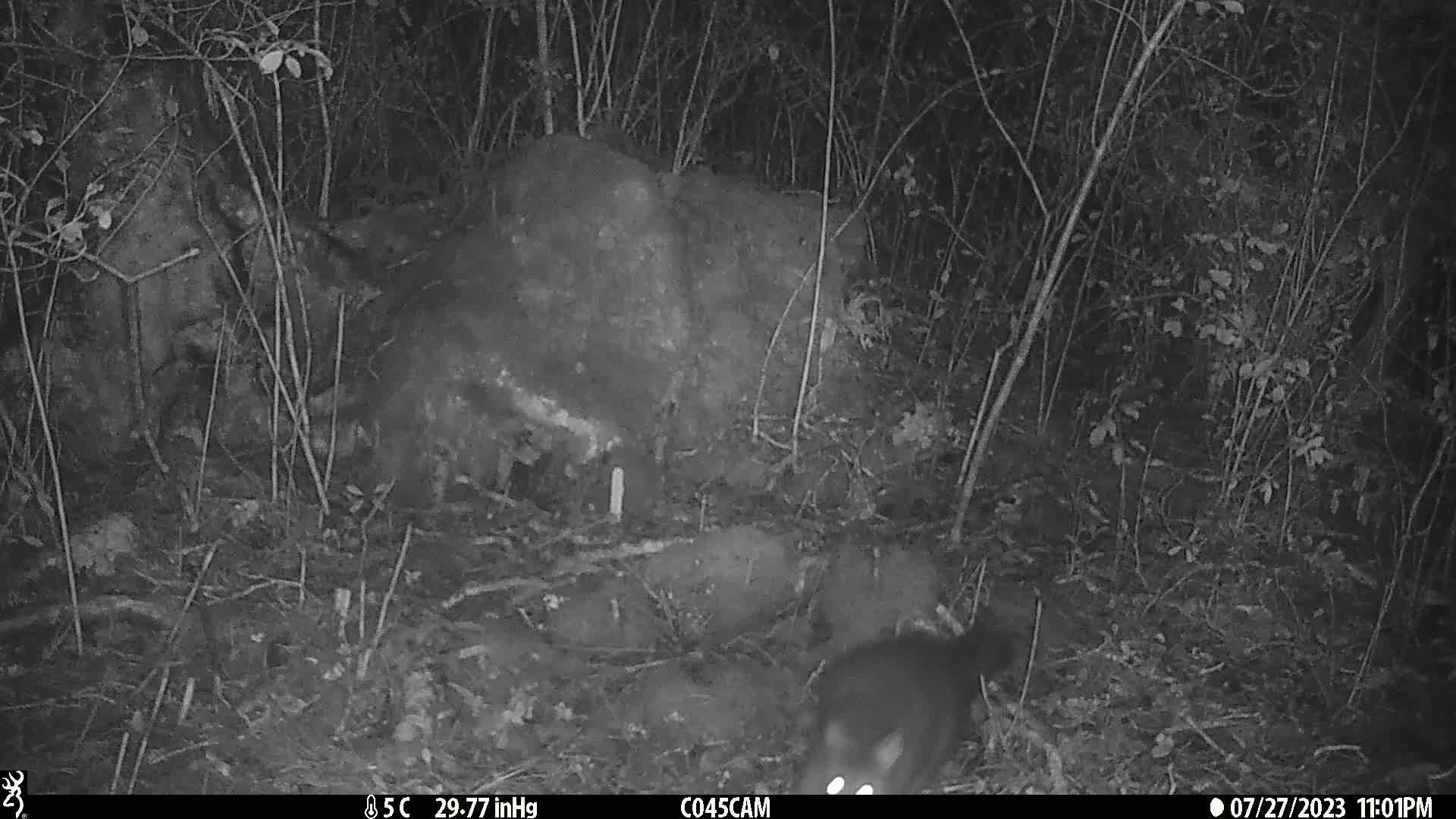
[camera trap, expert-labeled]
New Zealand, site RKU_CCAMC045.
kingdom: Animalia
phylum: Chordata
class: Mammalia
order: Diprotodontia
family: Phalangeridae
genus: Trichosurus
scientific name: Trichosurus vulpecula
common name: common brushtail possum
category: possum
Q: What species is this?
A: Possum (common brushtail possum) (Trichosurus vulpecula).